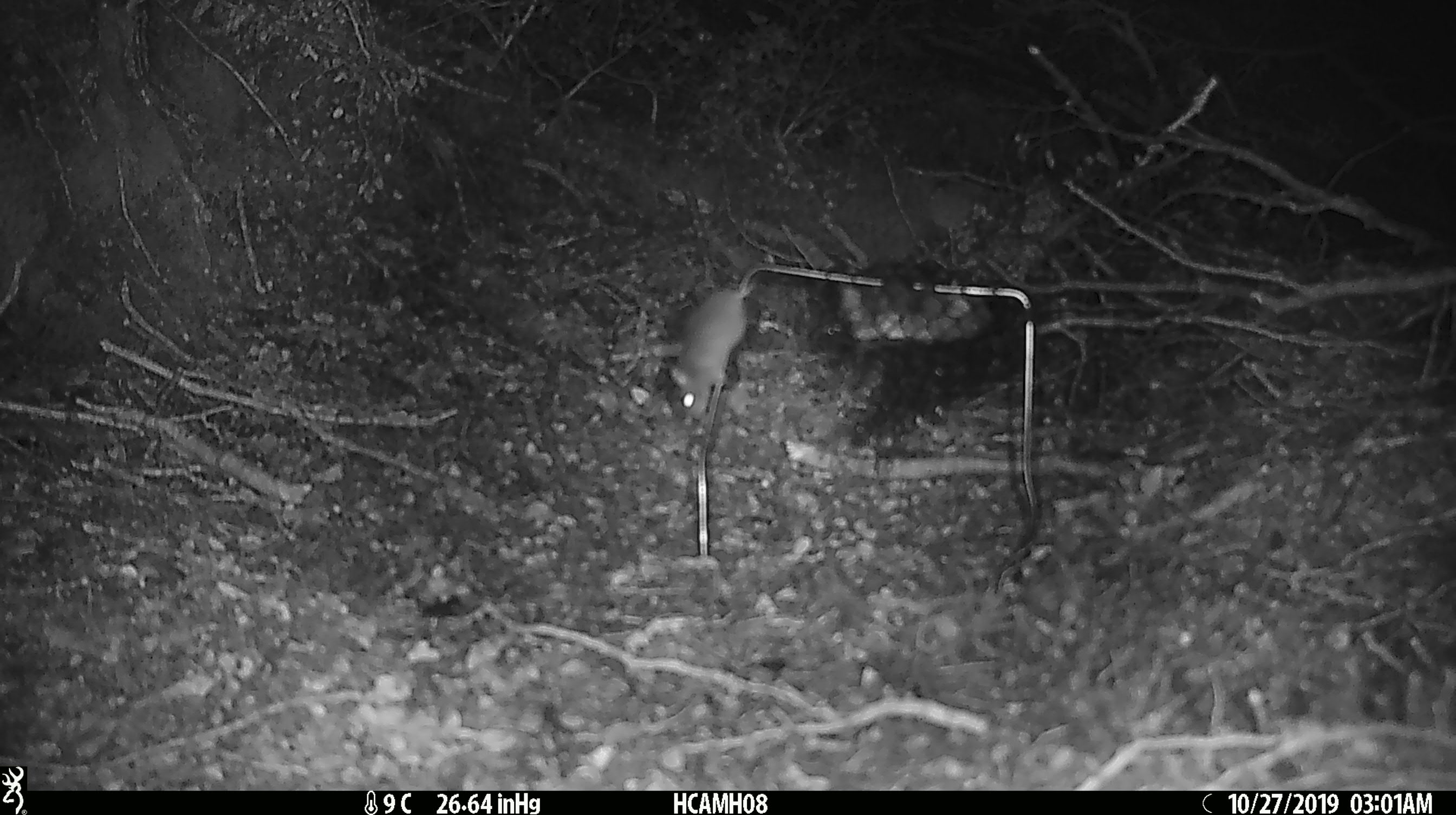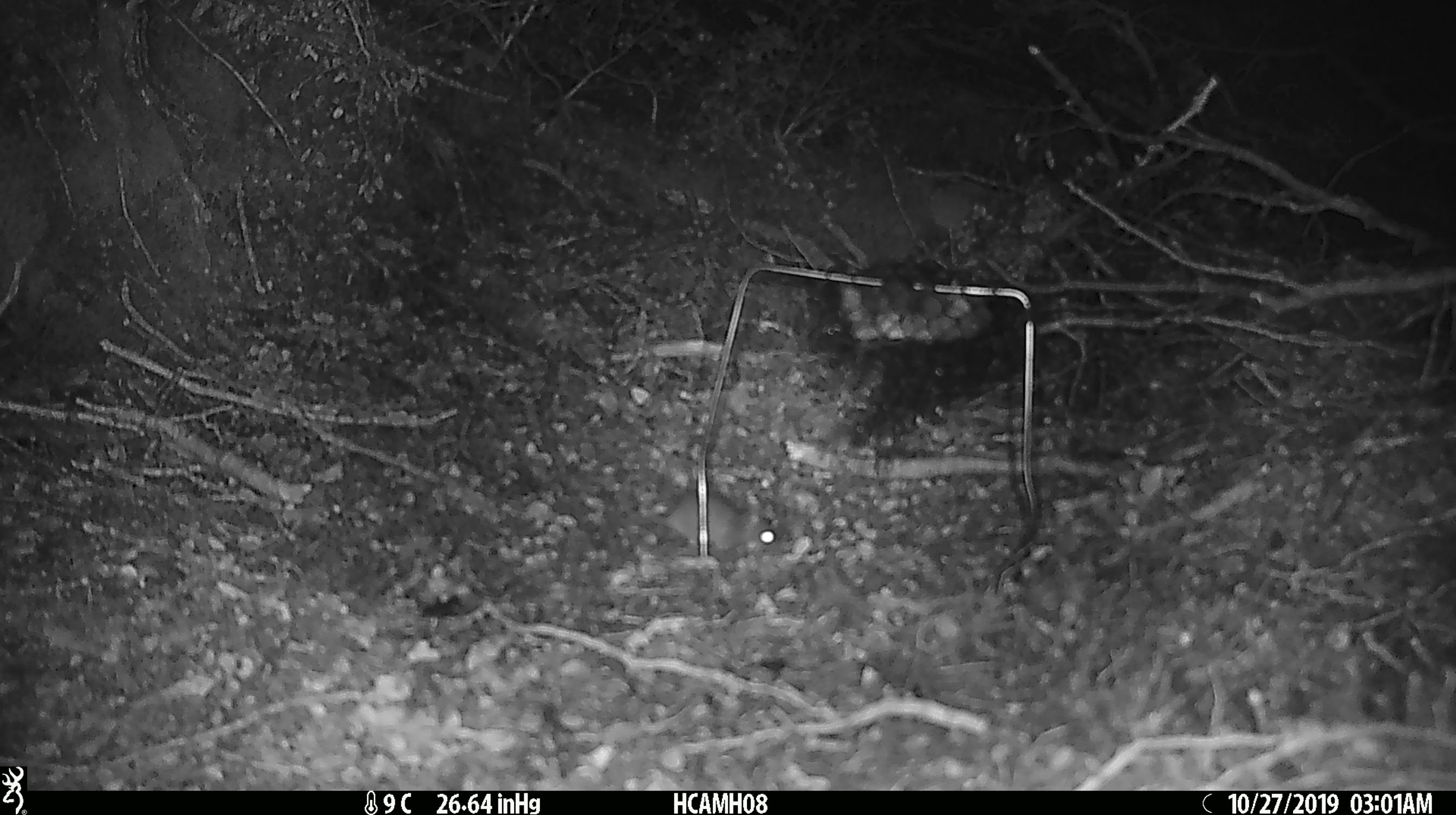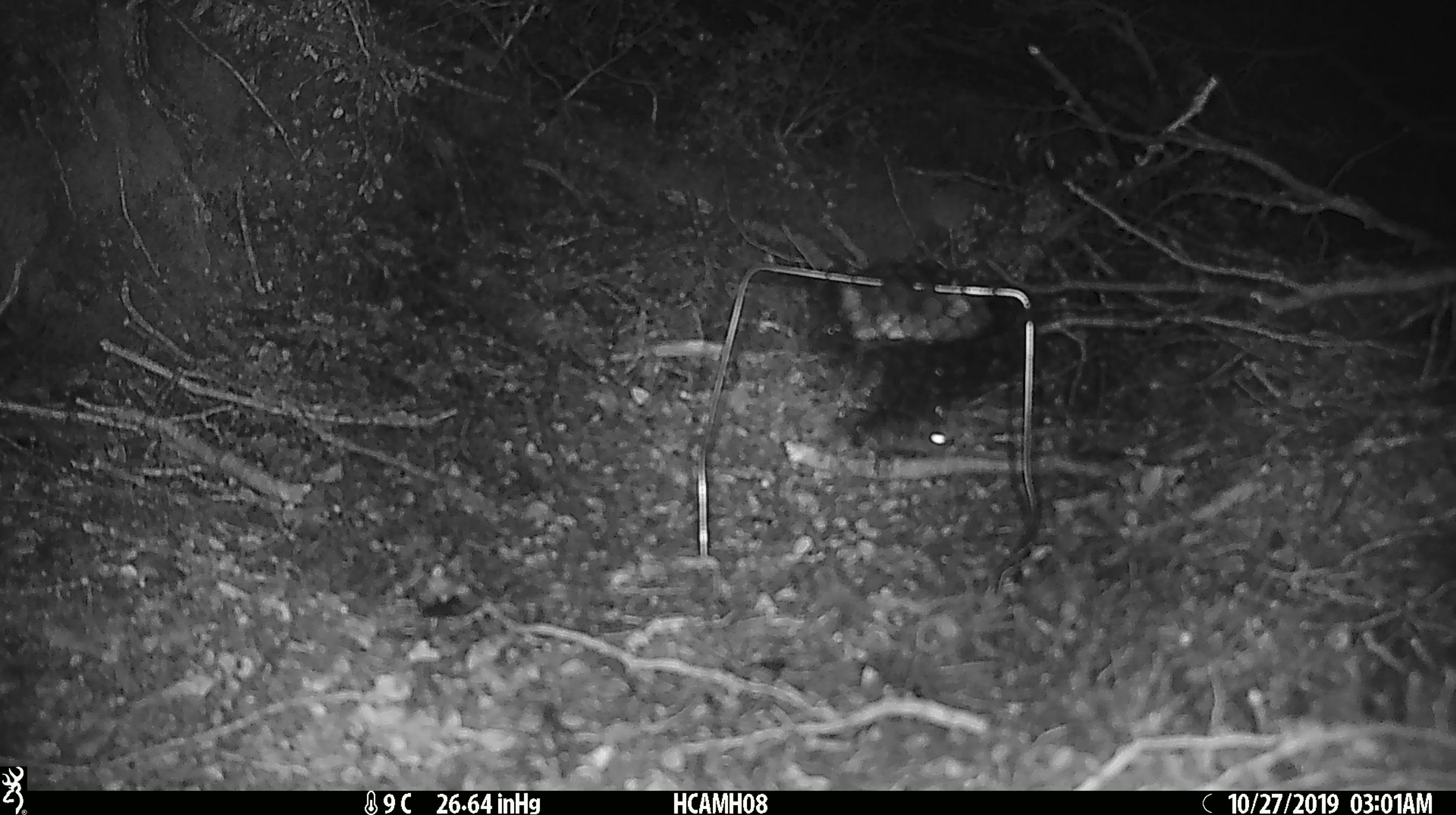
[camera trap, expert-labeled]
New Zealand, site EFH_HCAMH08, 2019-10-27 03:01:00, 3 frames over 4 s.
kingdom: Animalia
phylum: Chordata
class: Mammalia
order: Rodentia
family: Muridae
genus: Mus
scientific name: Mus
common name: mouse